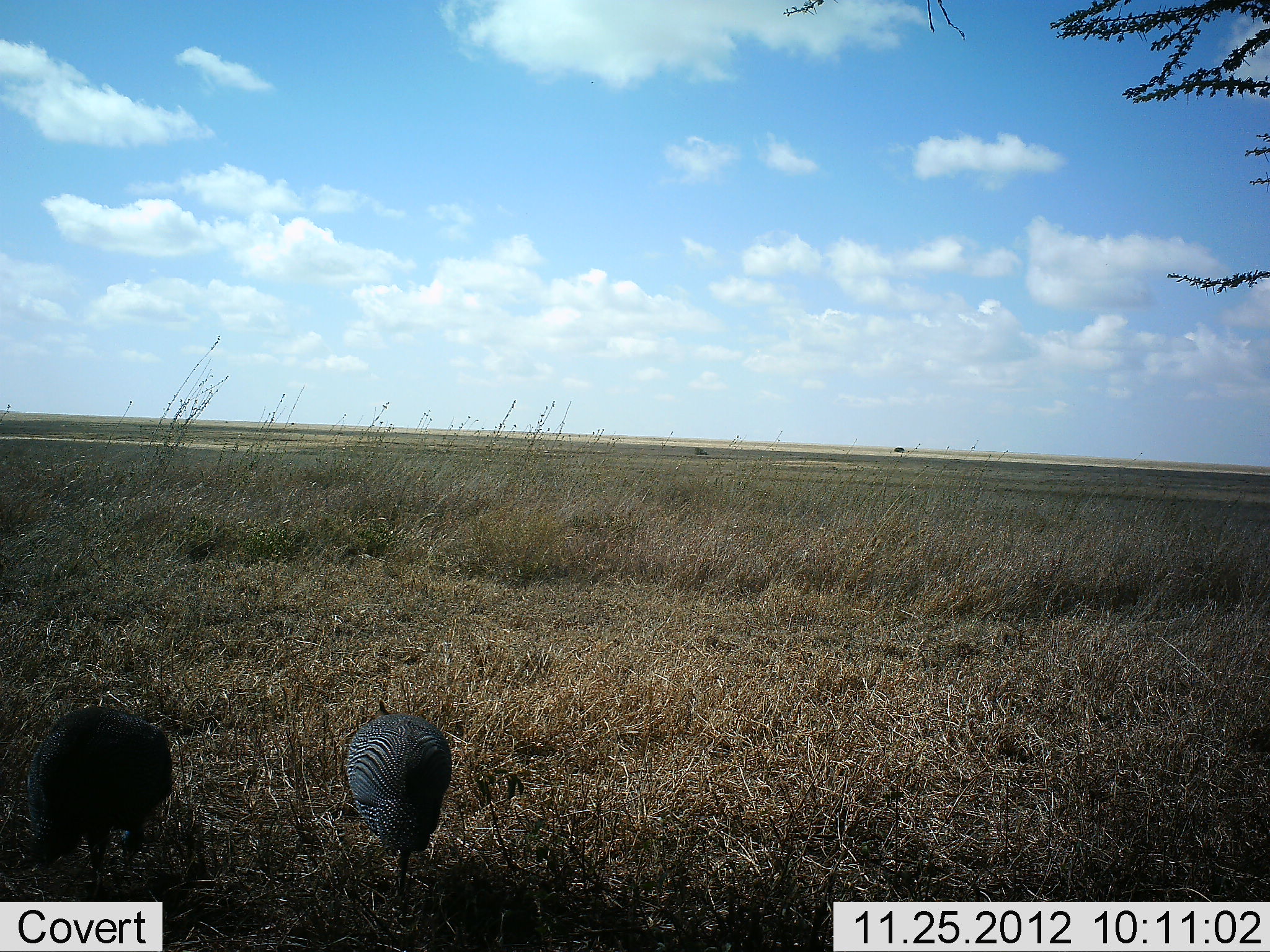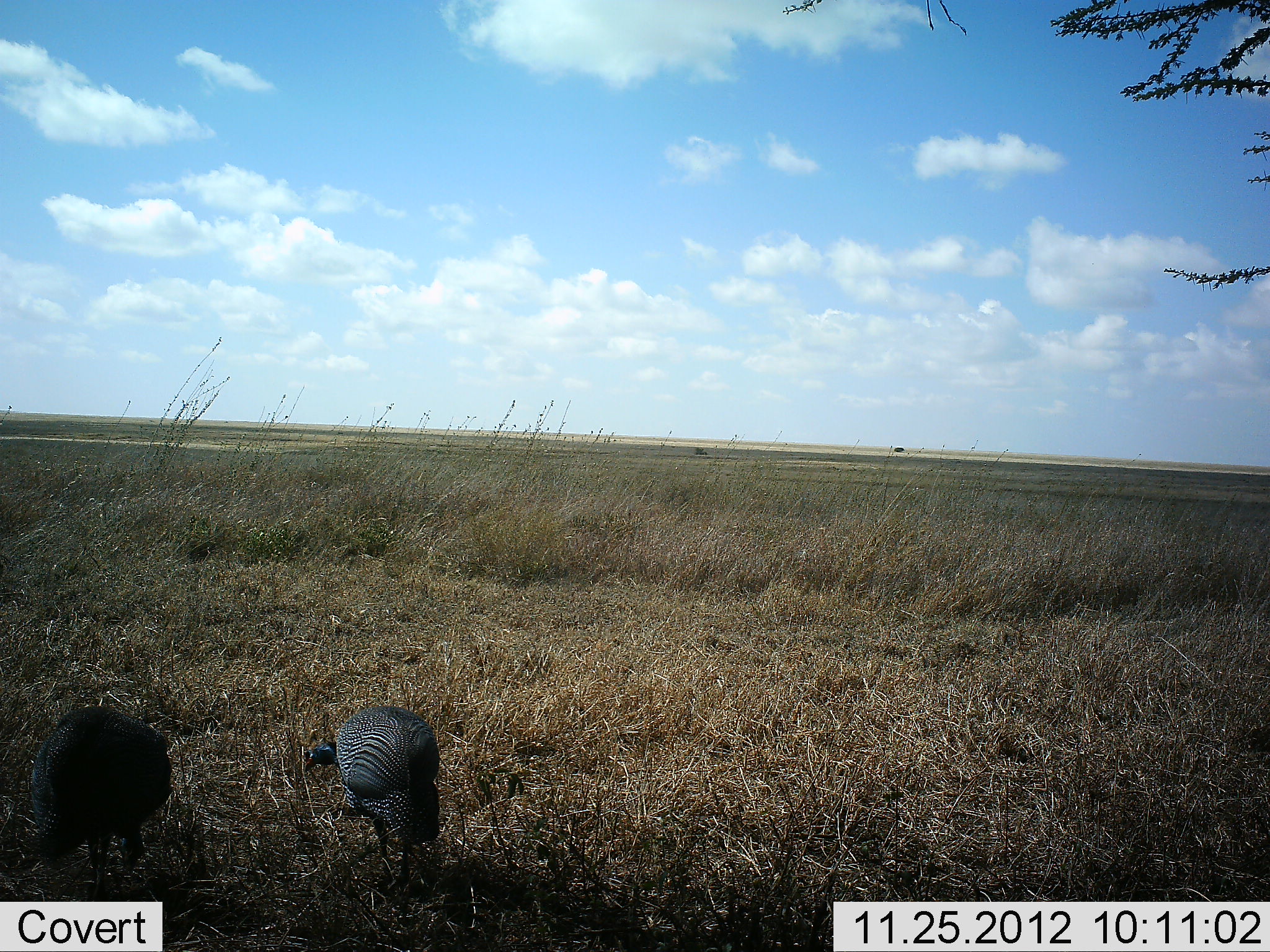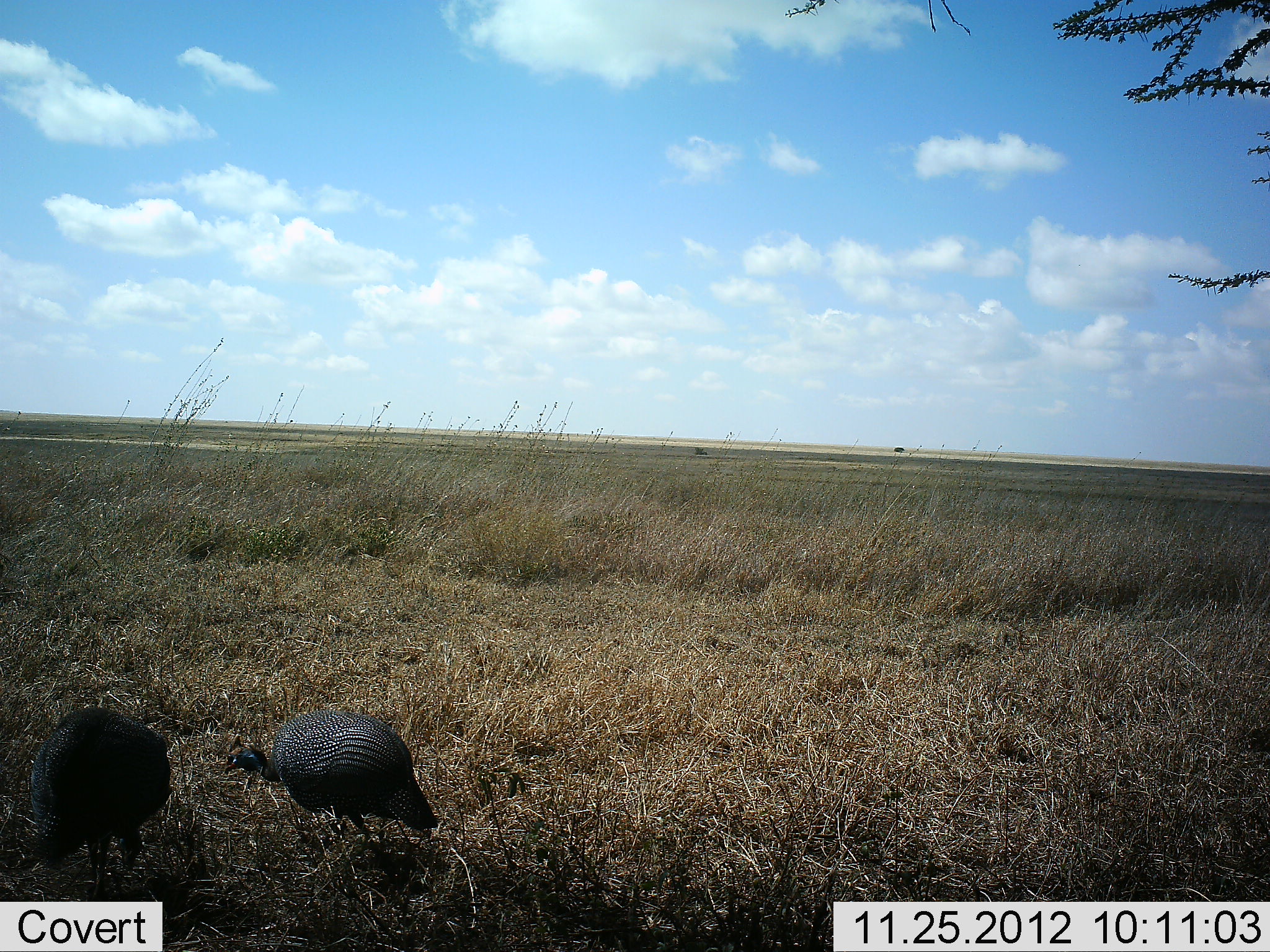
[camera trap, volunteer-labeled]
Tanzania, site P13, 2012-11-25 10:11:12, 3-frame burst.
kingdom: Animalia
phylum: Chordata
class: Aves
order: Galliformes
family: Numididae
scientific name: Numididae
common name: guinea fowl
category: guineafowl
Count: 2.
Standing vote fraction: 47%.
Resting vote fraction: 0%.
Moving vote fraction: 38%.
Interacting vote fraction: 3%.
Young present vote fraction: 0%.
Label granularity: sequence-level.